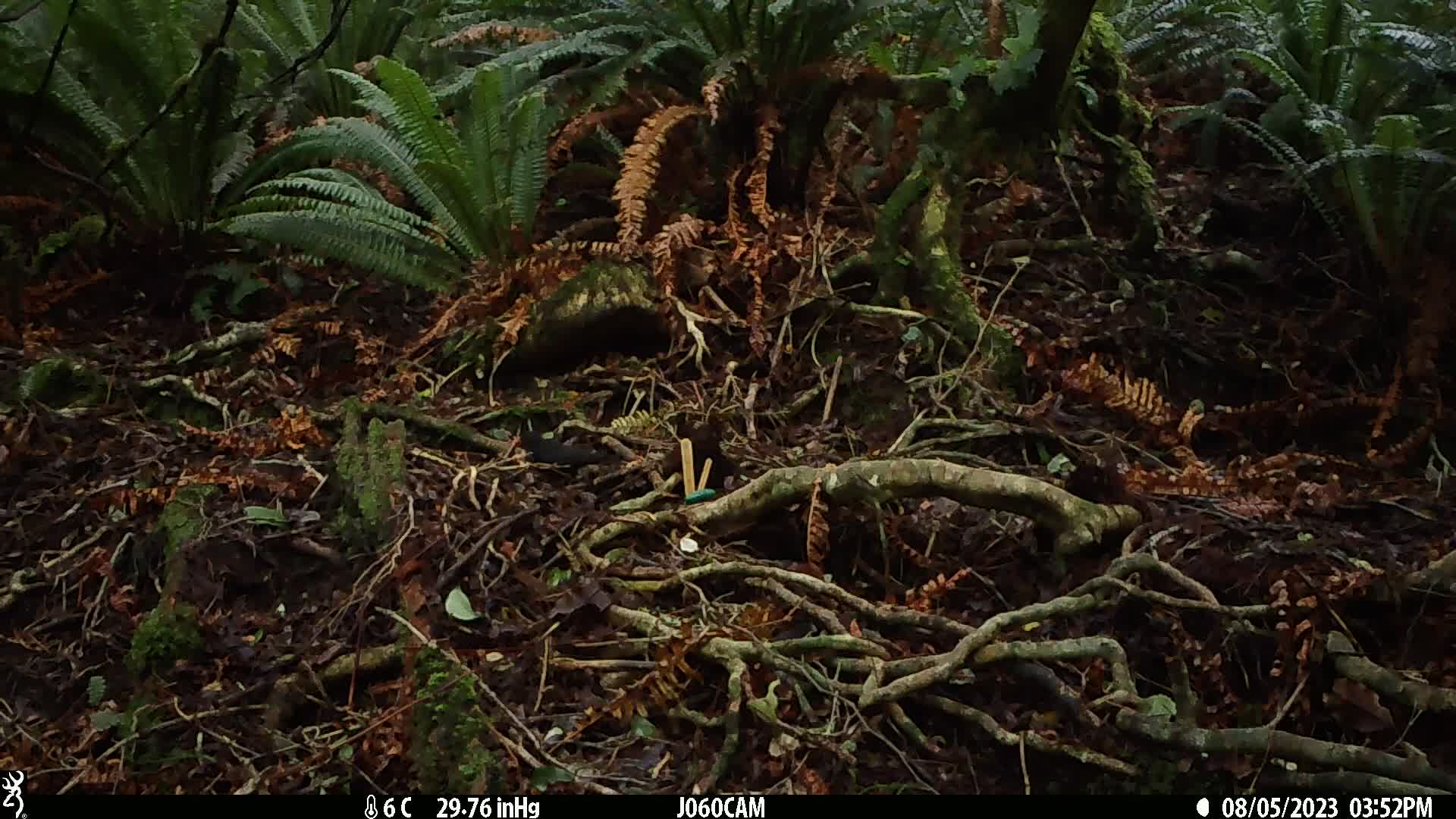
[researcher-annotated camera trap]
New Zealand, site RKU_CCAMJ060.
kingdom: Animalia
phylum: Chordata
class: Aves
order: Passeriformes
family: Turdidae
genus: Turdus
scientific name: Turdus merula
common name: eurasian blackbird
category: blackbird